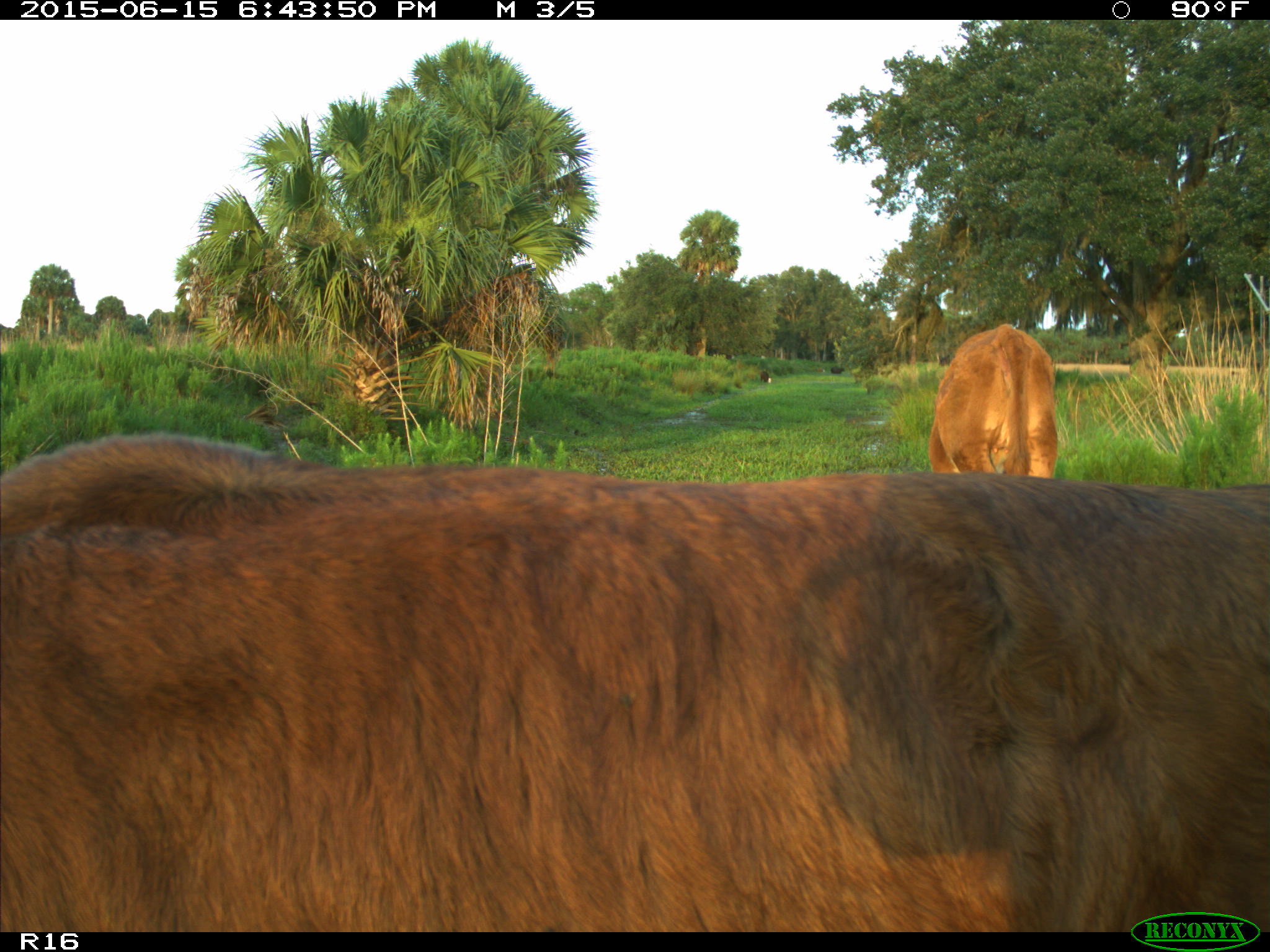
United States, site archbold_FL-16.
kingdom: Animalia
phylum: Chordata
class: Mammalia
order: Artiodactyla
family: Bovidae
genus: Bos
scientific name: Bos taurus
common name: domestic cow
Bos taurus (domestic cow).